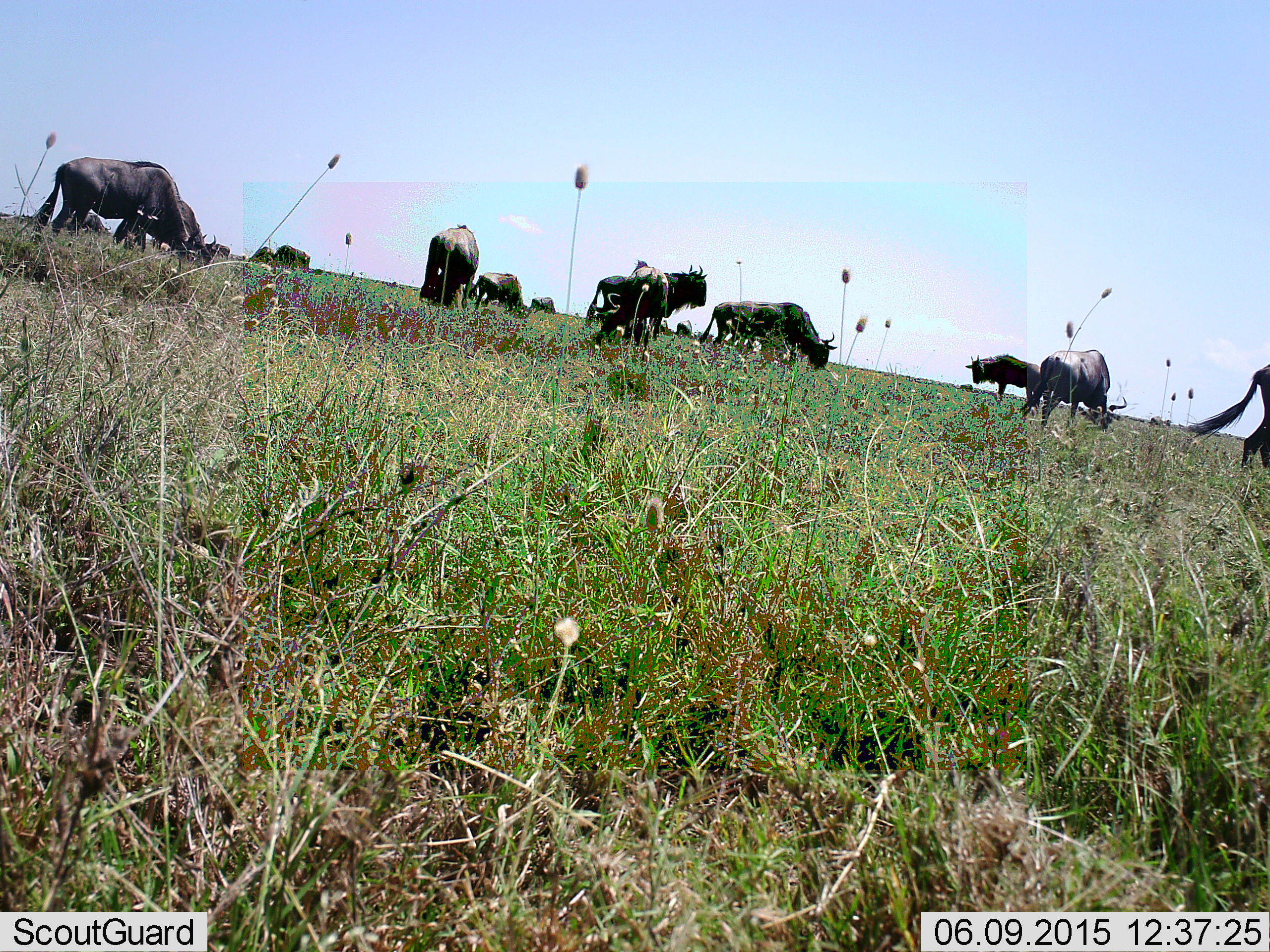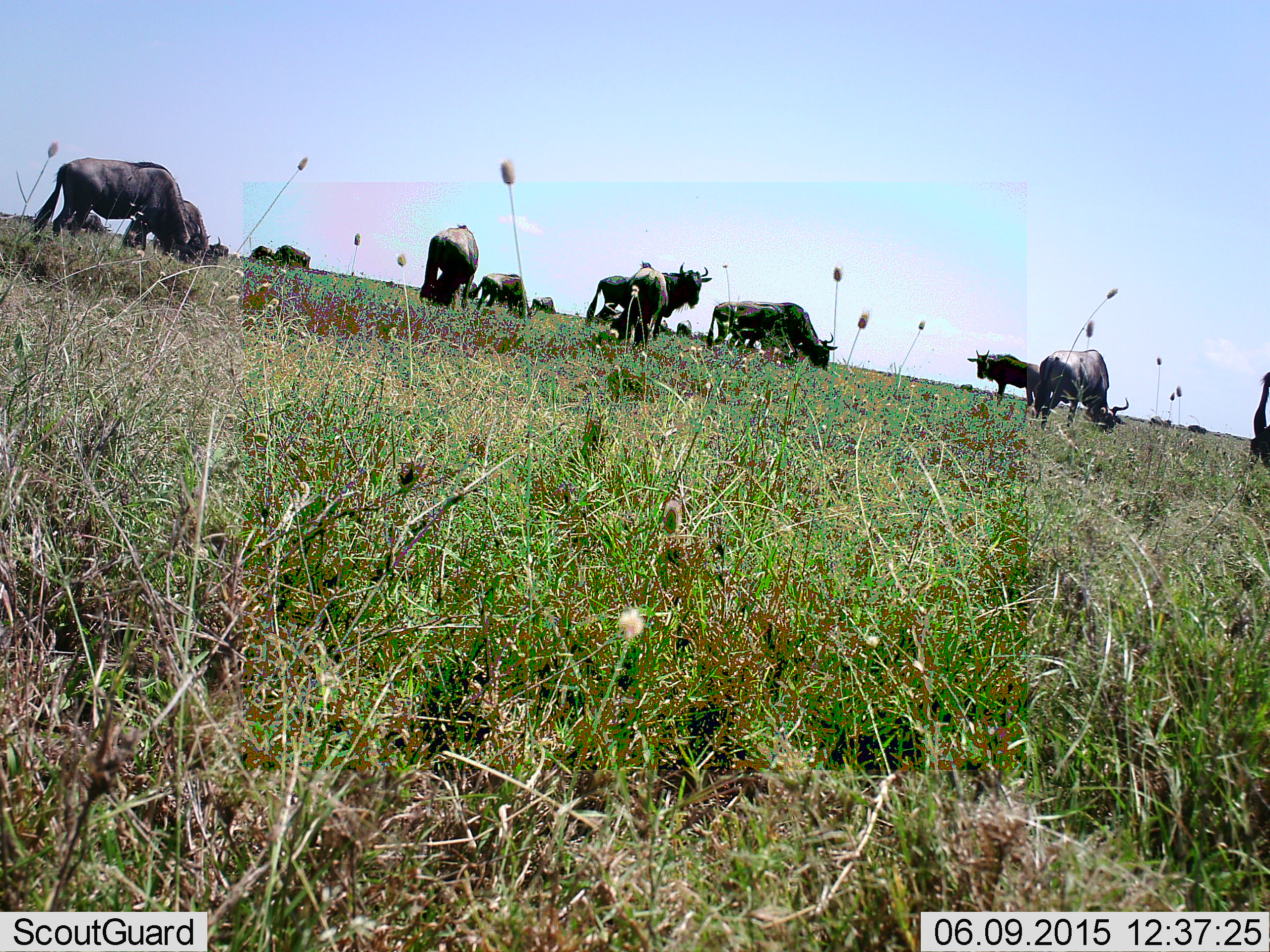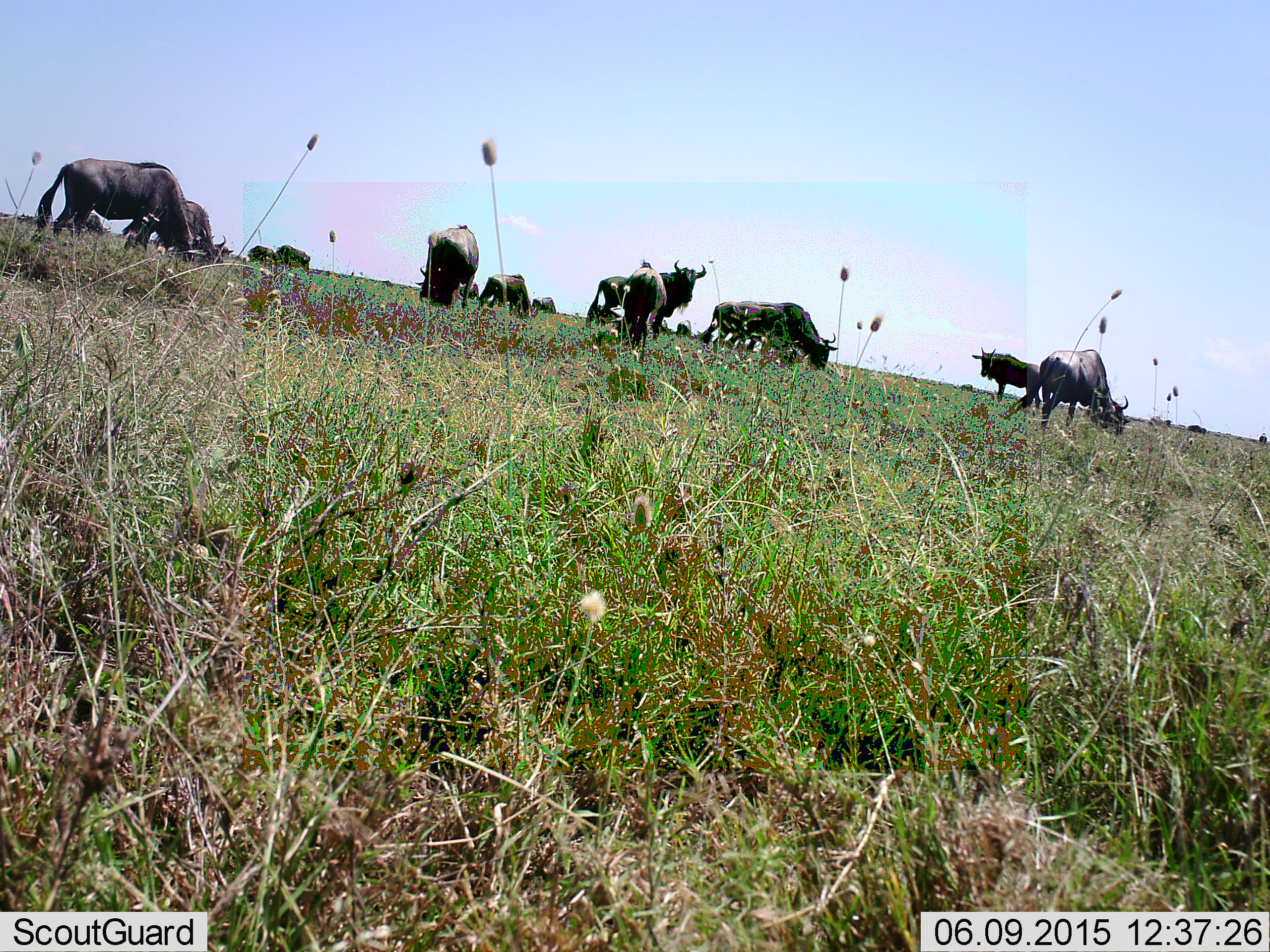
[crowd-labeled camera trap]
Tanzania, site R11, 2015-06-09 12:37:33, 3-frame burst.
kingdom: Animalia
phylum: Chordata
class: Mammalia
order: Artiodactyla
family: Bovidae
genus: Connochaetes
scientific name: Connochaetes taurinus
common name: blue wildebeest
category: wildebeest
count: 11-50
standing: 60%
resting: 0%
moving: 40%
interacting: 0%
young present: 10%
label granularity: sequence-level